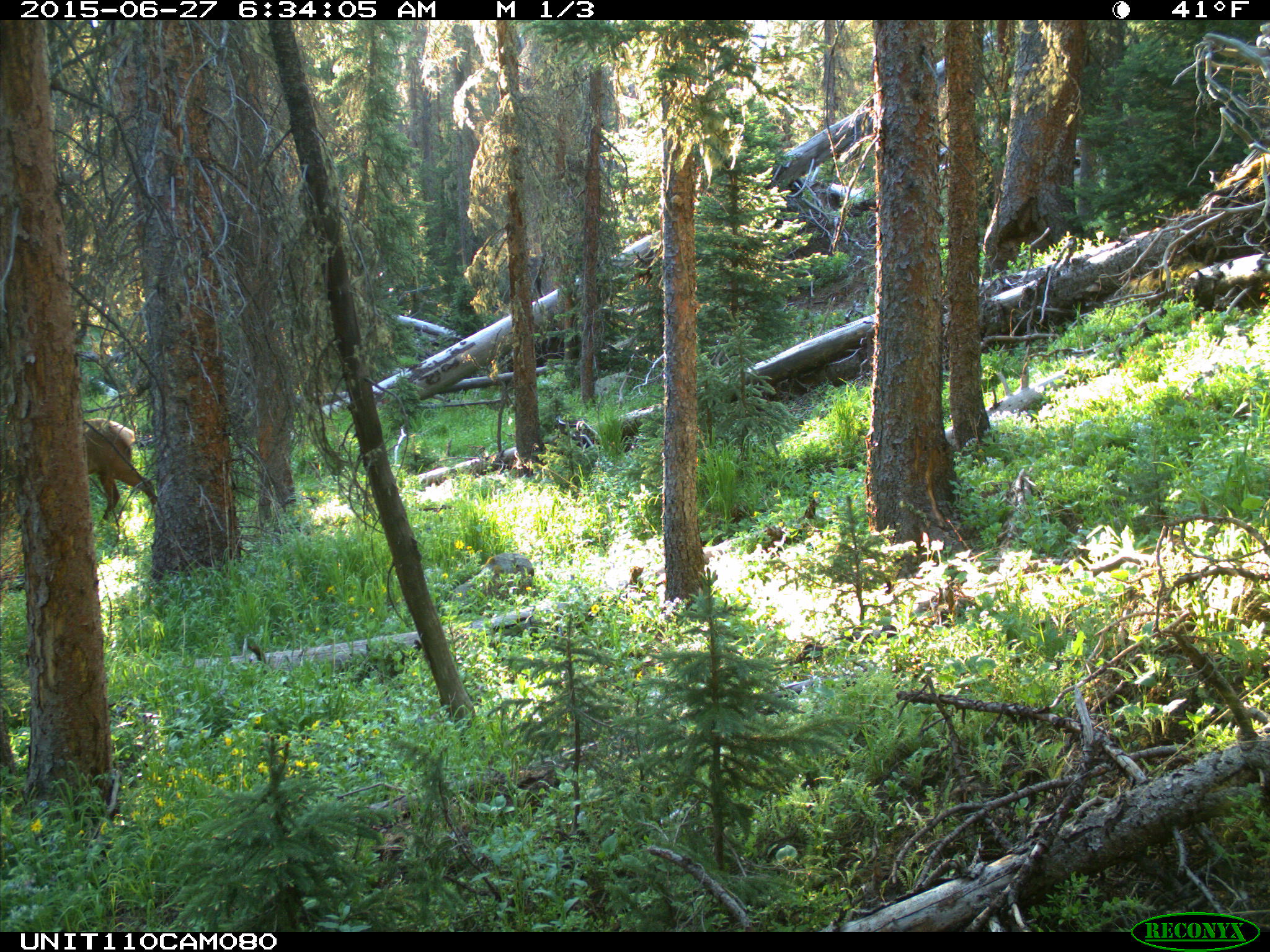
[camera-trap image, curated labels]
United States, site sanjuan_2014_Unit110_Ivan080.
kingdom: Animalia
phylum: Chordata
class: Mammalia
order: Artiodactyla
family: Cervidae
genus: Cervus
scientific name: Cervus elaphus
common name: red deer